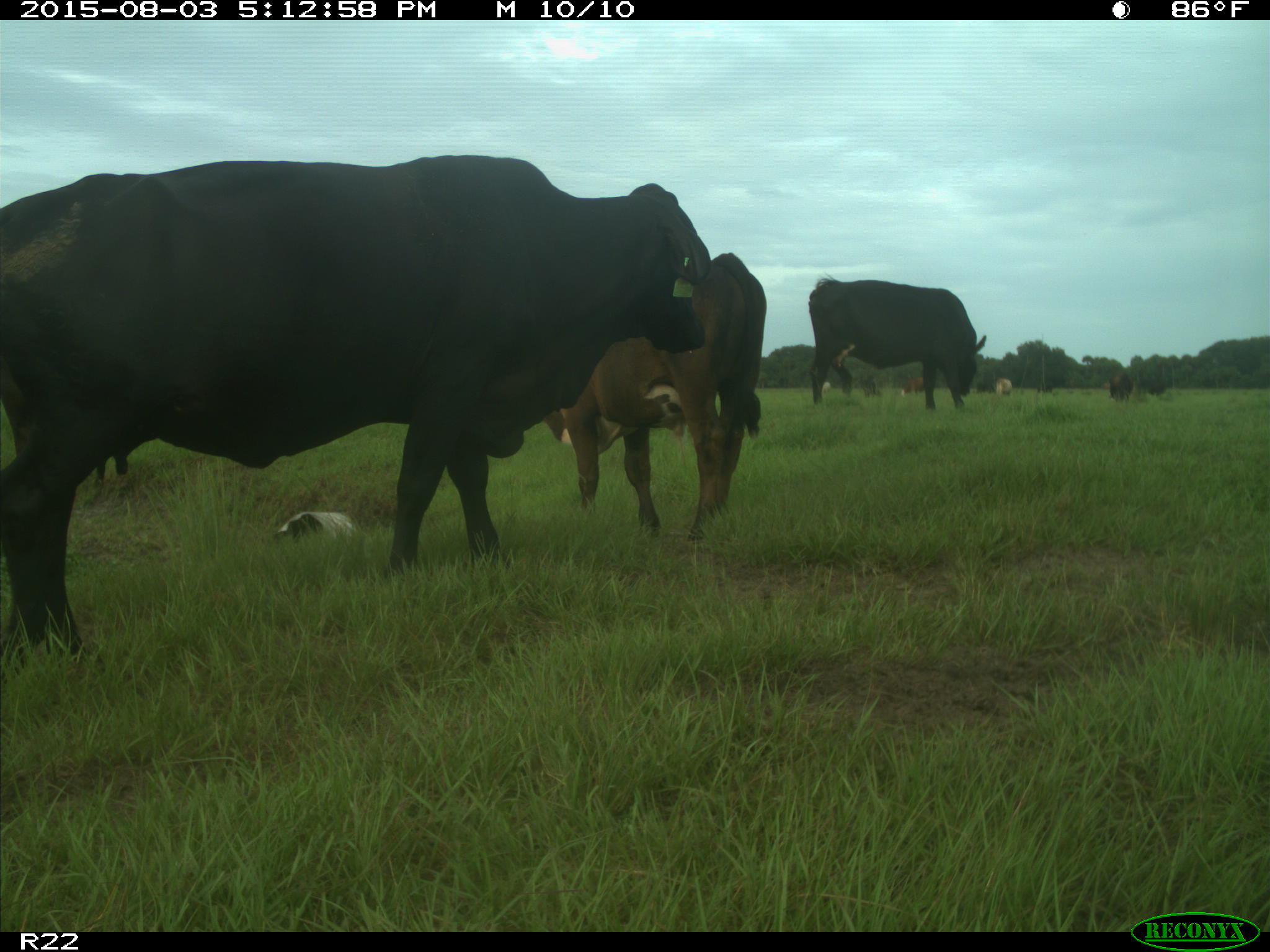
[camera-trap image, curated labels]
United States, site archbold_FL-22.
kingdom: Animalia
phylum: Chordata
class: Mammalia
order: Artiodactyla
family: Bovidae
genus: Bos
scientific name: Bos taurus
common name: domestic cow